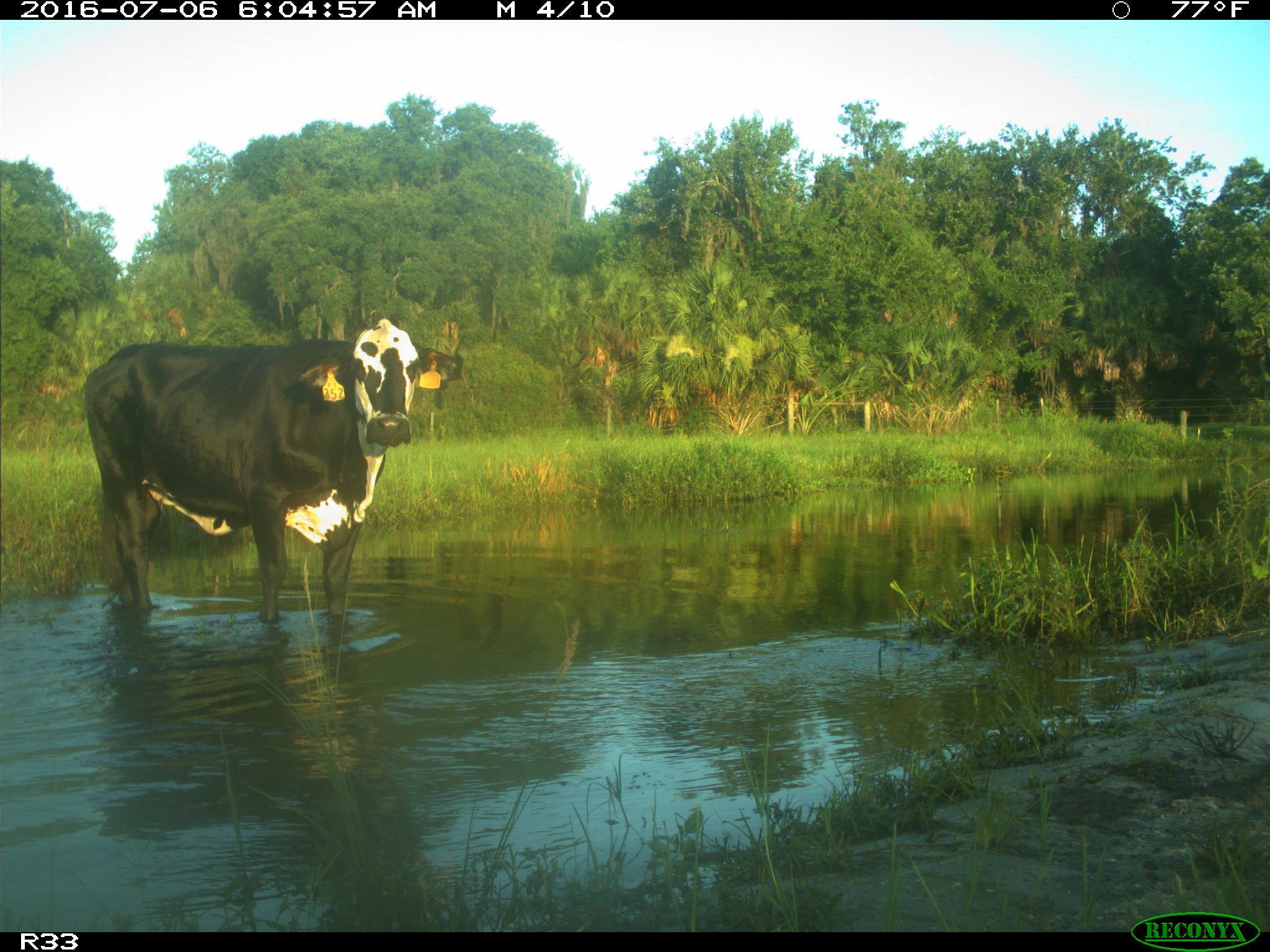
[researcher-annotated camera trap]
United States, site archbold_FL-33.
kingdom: Animalia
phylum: Chordata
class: Mammalia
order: Artiodactyla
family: Bovidae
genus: Bos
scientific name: Bos taurus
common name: domestic cow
Bos taurus (domestic cow).